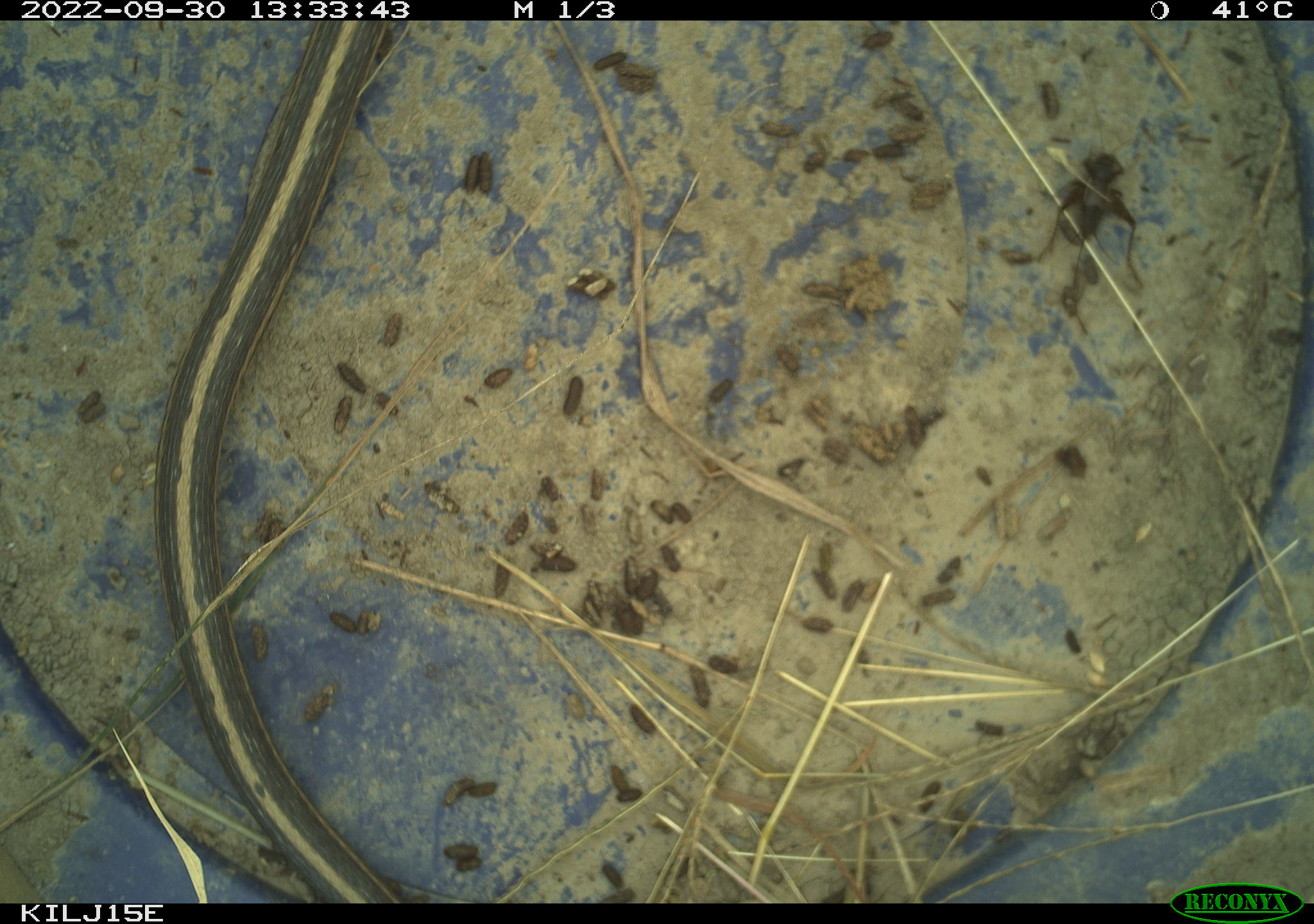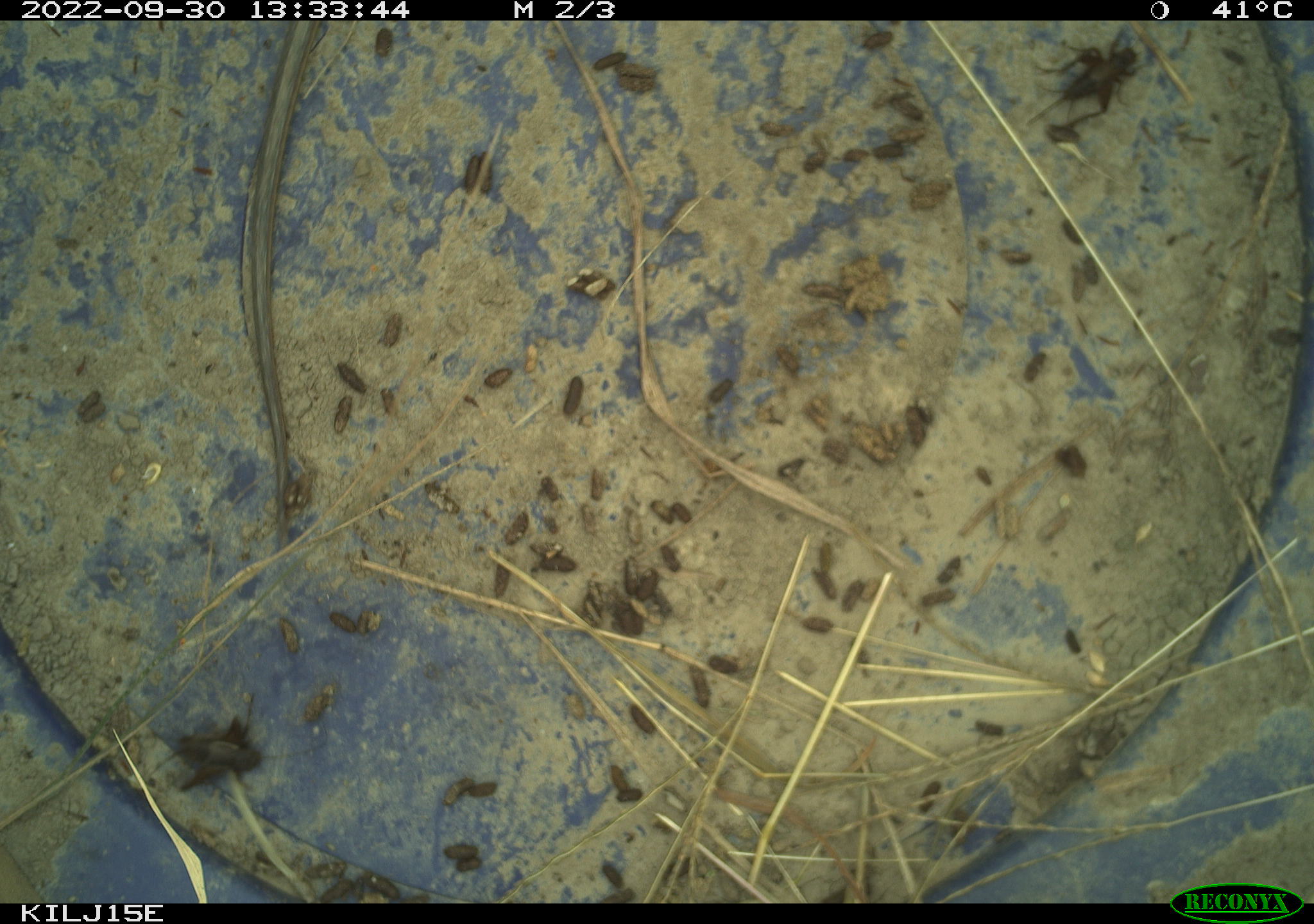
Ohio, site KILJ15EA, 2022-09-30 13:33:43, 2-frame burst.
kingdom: Animalia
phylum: Chordata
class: Reptilia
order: Squamata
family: Colubridae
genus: Thamnophis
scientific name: Thamnophis sirtalis sirtalis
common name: eastern gartersnake